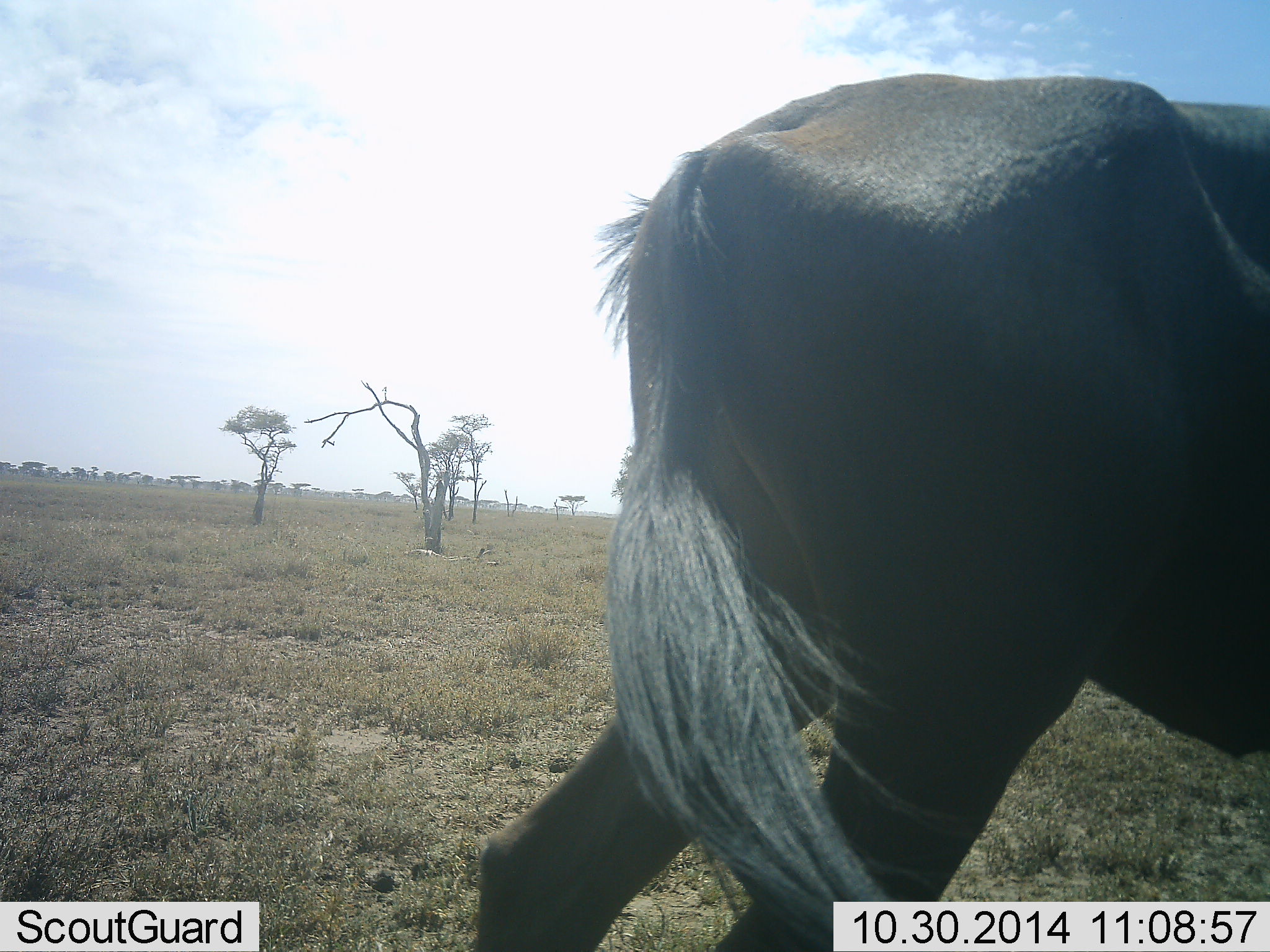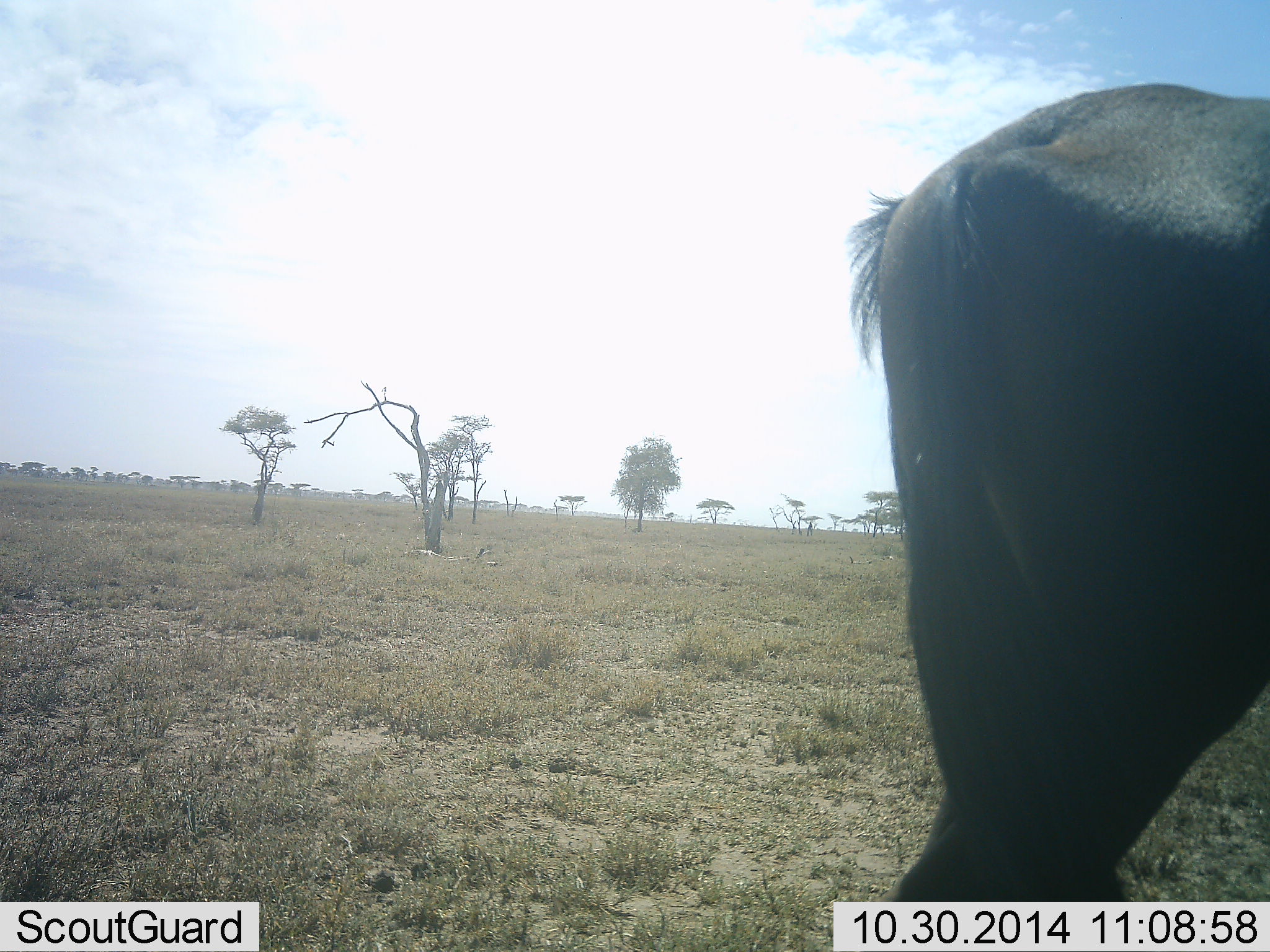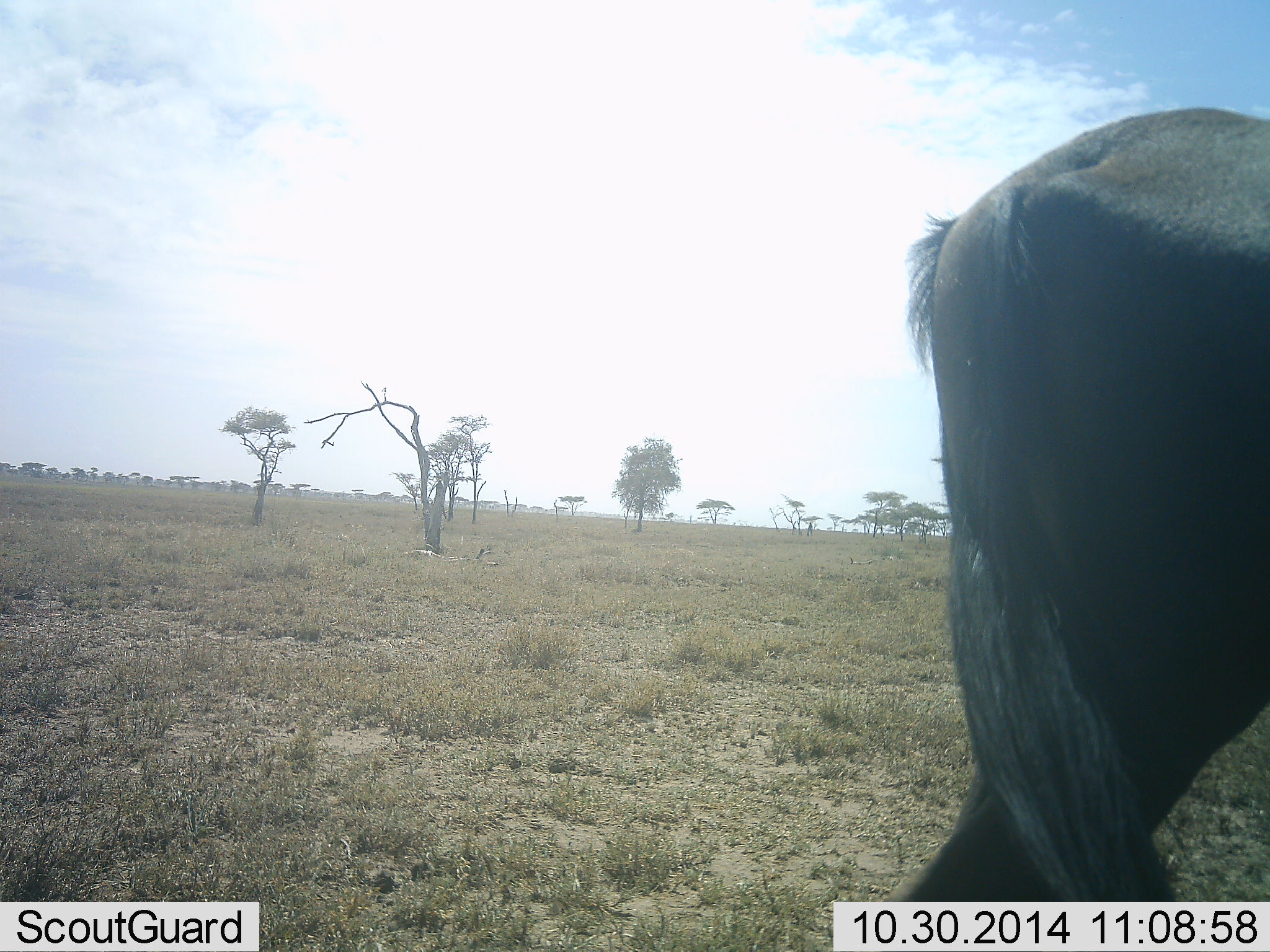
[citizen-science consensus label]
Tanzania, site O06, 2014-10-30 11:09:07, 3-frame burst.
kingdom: Animalia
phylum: Chordata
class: Mammalia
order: Artiodactyla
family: Bovidae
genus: Connochaetes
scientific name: Connochaetes taurinus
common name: blue wildebeest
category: wildebeest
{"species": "wildebeest (blue wildebeest) (Connochaetes taurinus)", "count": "1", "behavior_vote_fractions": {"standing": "30%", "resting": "0%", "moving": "80%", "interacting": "0%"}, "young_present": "0%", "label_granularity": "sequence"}